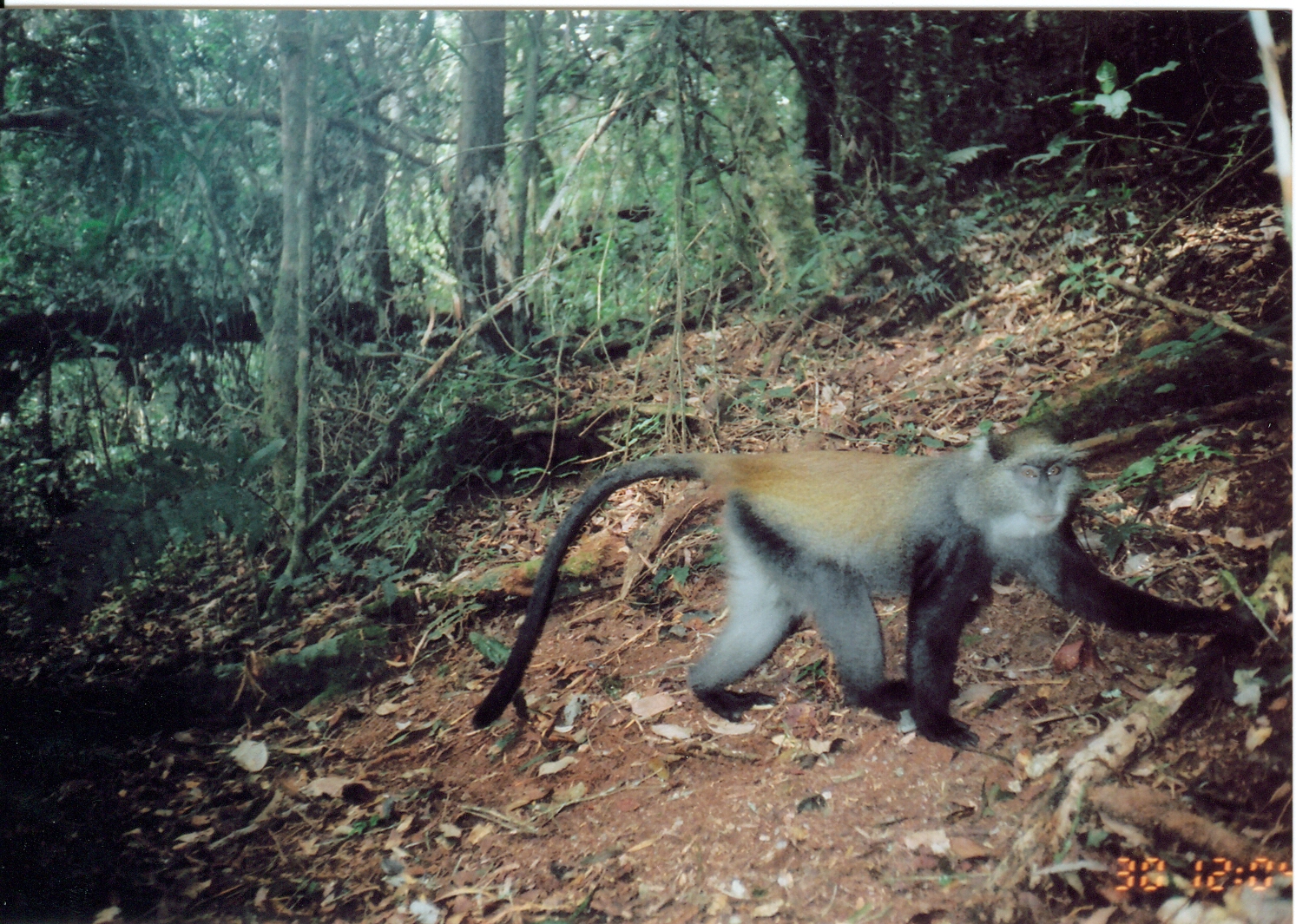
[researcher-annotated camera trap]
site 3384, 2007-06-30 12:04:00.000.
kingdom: Animalia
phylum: Chordata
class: Mammalia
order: Primates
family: Cercopithecidae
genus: Cercopithecus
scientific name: Cercopithecus mitis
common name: blue monkey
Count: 1.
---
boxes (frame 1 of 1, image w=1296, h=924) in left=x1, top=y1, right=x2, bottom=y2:
cercopithecus mitis: left=468, top=421, right=1252, bottom=749